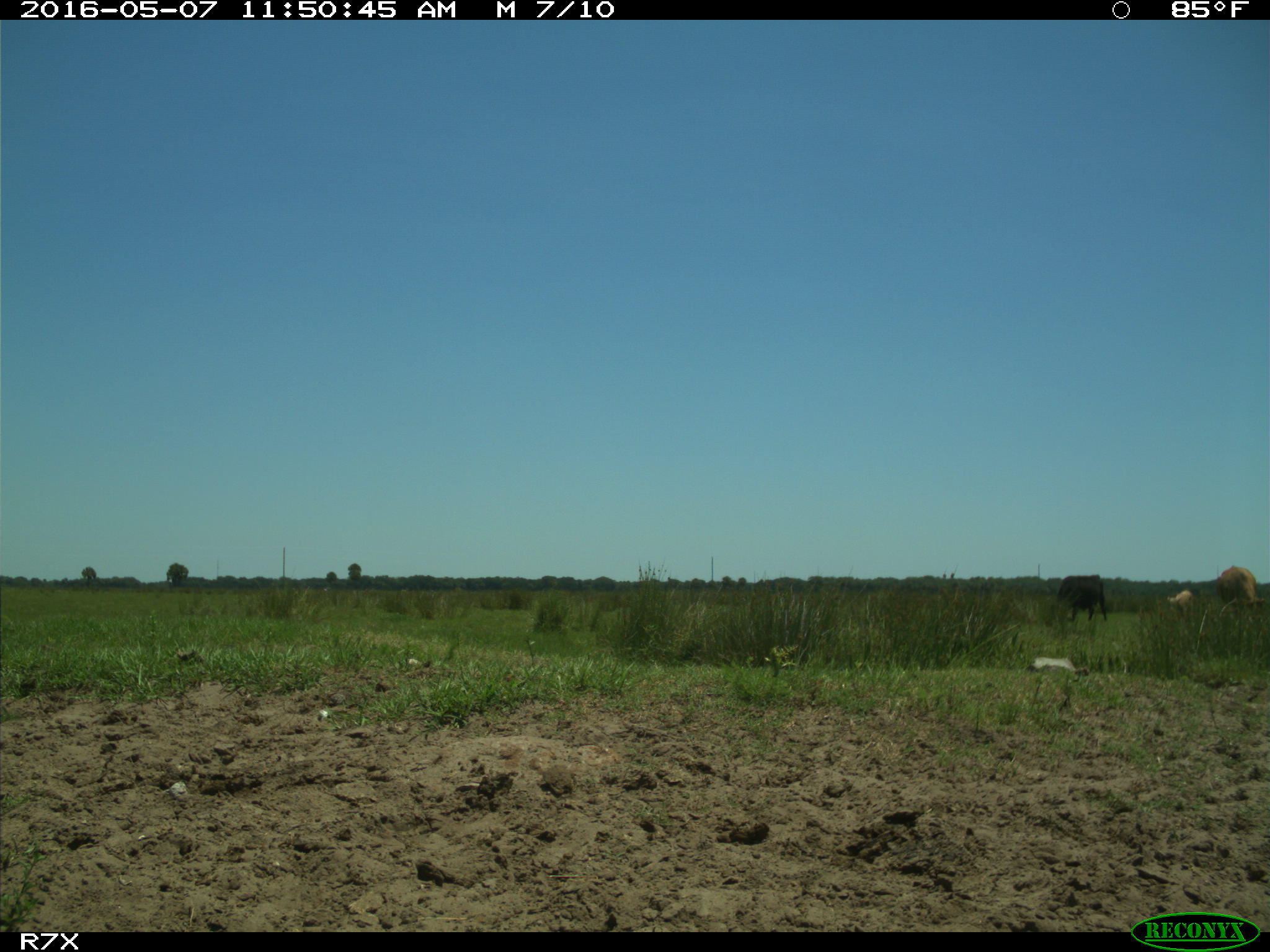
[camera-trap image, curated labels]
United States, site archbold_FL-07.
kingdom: Animalia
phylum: Chordata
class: Mammalia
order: Artiodactyla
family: Bovidae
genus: Bos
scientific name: Bos taurus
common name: domestic cow